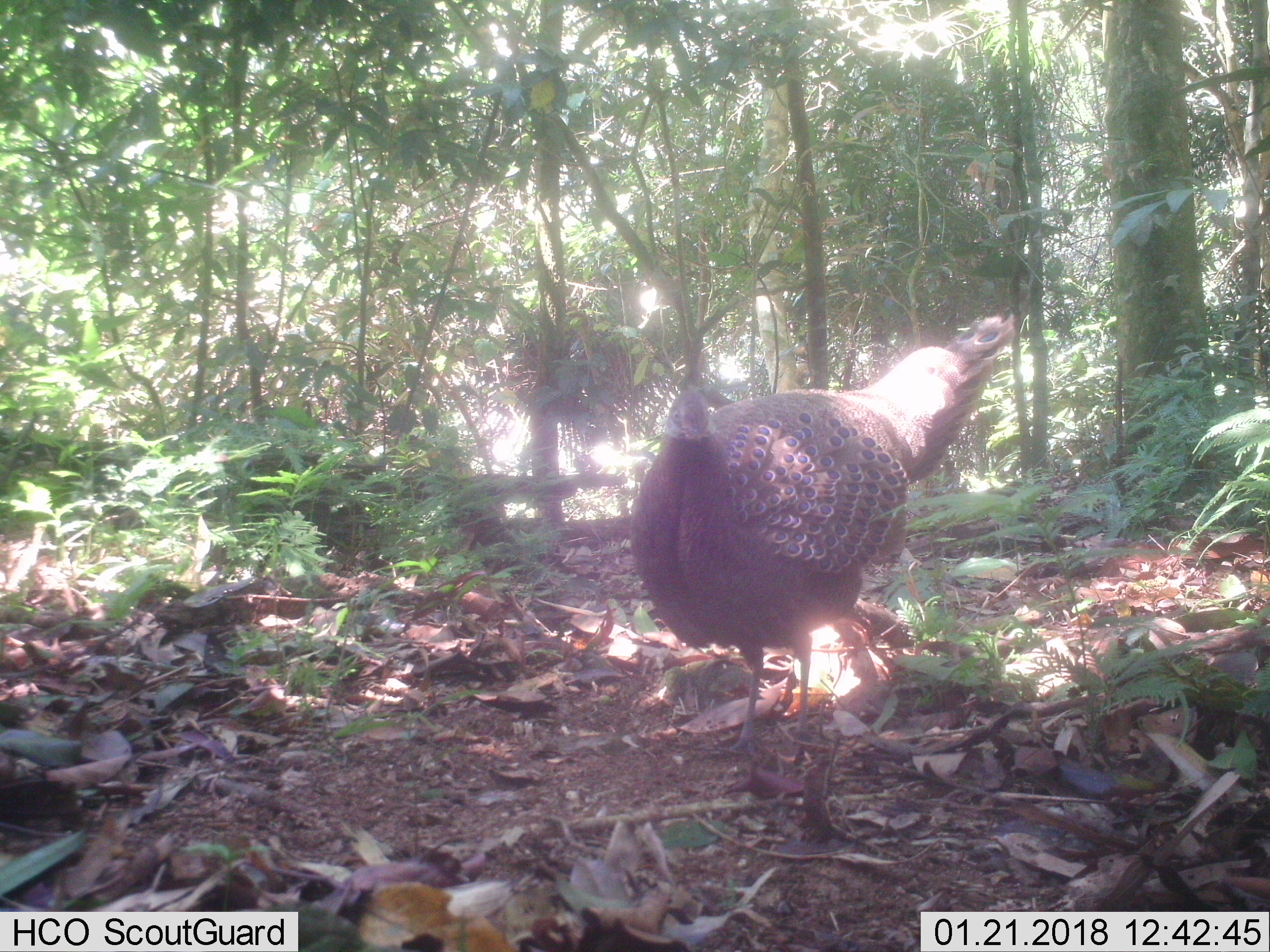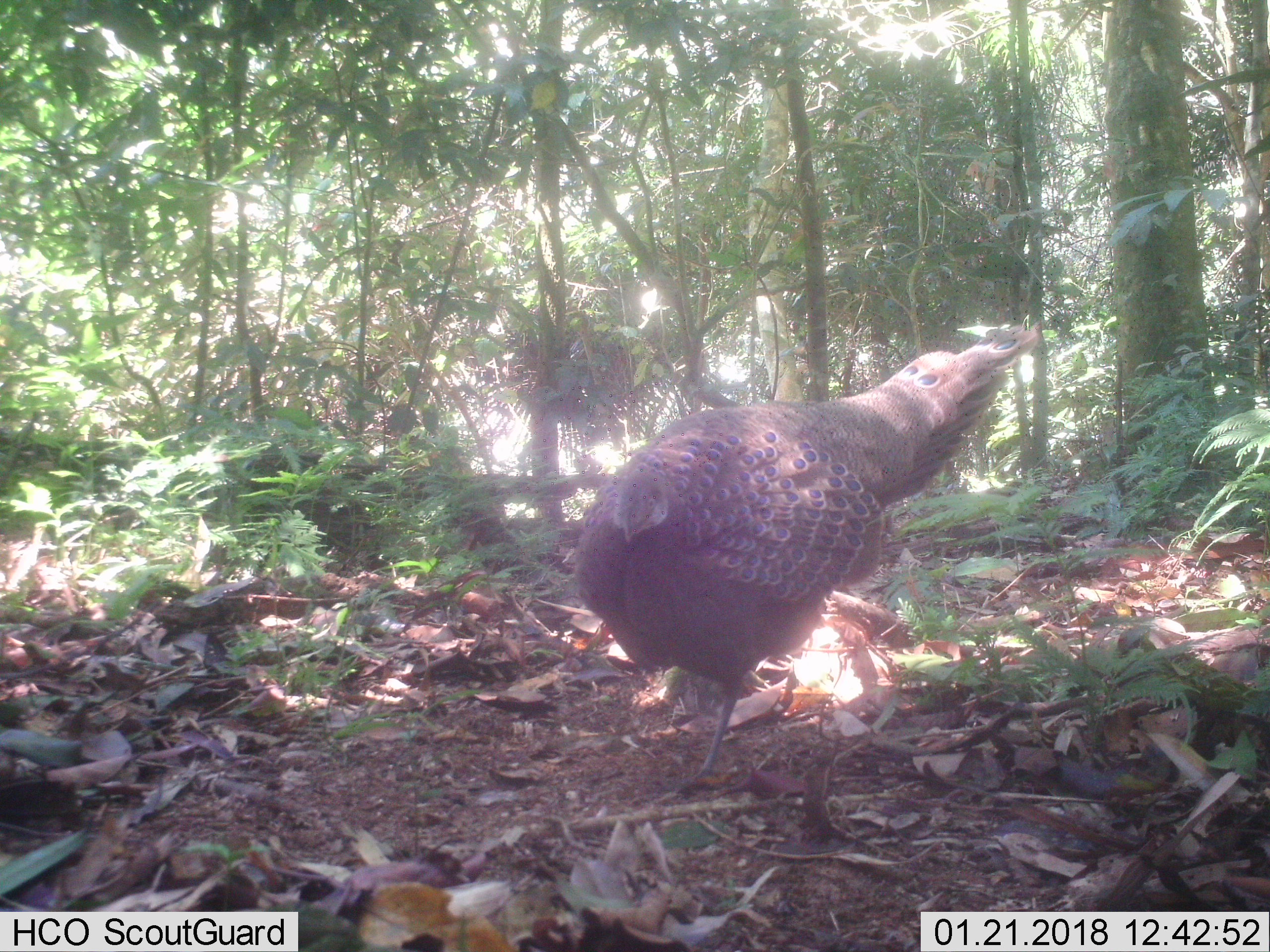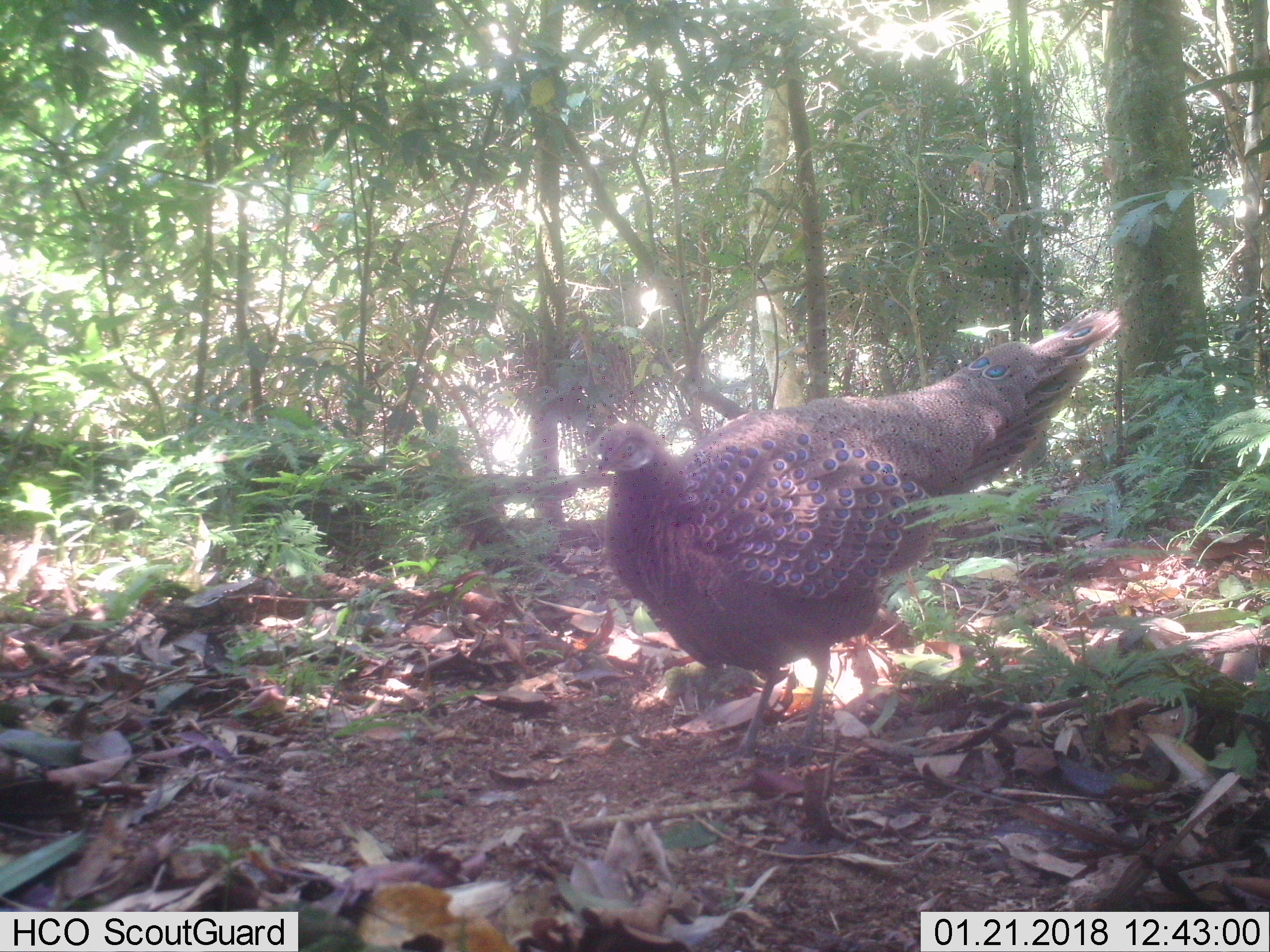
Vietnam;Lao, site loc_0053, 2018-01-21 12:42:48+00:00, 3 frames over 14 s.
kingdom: Animalia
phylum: Chordata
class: Aves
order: Galliformes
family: Phasianidae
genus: Polyplectron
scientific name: Polyplectron bicalcaratum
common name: gray peacock-pheasant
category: grey peacock pheasant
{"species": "grey peacock pheasant (gray peacock-pheasant) (Polyplectron bicalcaratum)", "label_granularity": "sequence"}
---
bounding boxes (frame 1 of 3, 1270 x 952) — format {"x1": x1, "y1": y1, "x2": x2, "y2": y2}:
grey peacock pheasant: {"x1": 628, "y1": 313, "x2": 1015, "y2": 755}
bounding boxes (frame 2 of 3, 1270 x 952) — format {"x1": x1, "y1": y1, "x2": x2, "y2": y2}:
grey peacock pheasant: {"x1": 573, "y1": 322, "x2": 1040, "y2": 793}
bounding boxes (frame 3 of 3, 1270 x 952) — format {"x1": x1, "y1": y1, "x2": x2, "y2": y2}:
grey peacock pheasant: {"x1": 593, "y1": 305, "x2": 1123, "y2": 762}